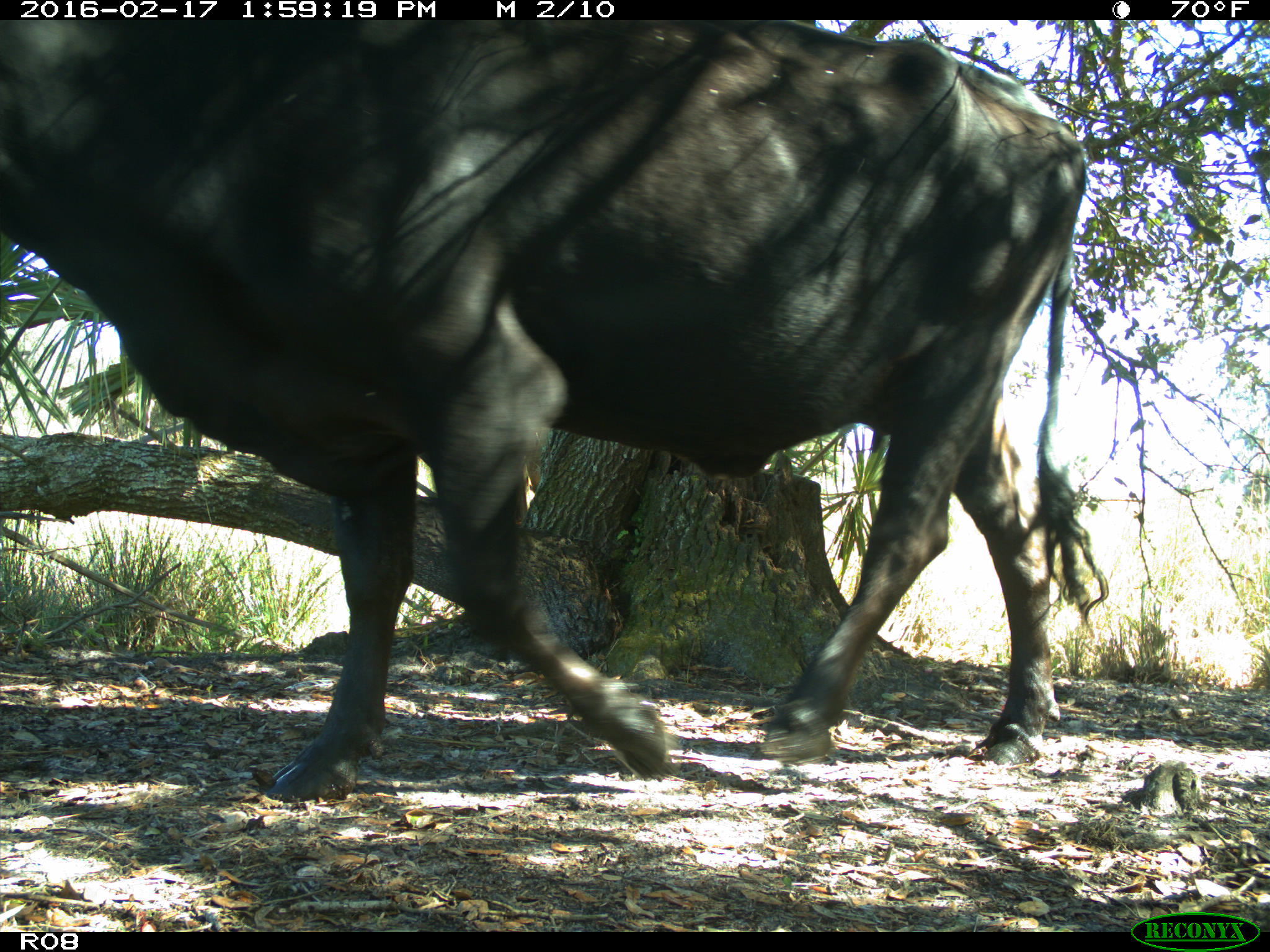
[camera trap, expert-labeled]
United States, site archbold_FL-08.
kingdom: Animalia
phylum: Chordata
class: Mammalia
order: Artiodactyla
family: Bovidae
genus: Bos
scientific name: Bos taurus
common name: domestic cow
Bos taurus (domestic cow).